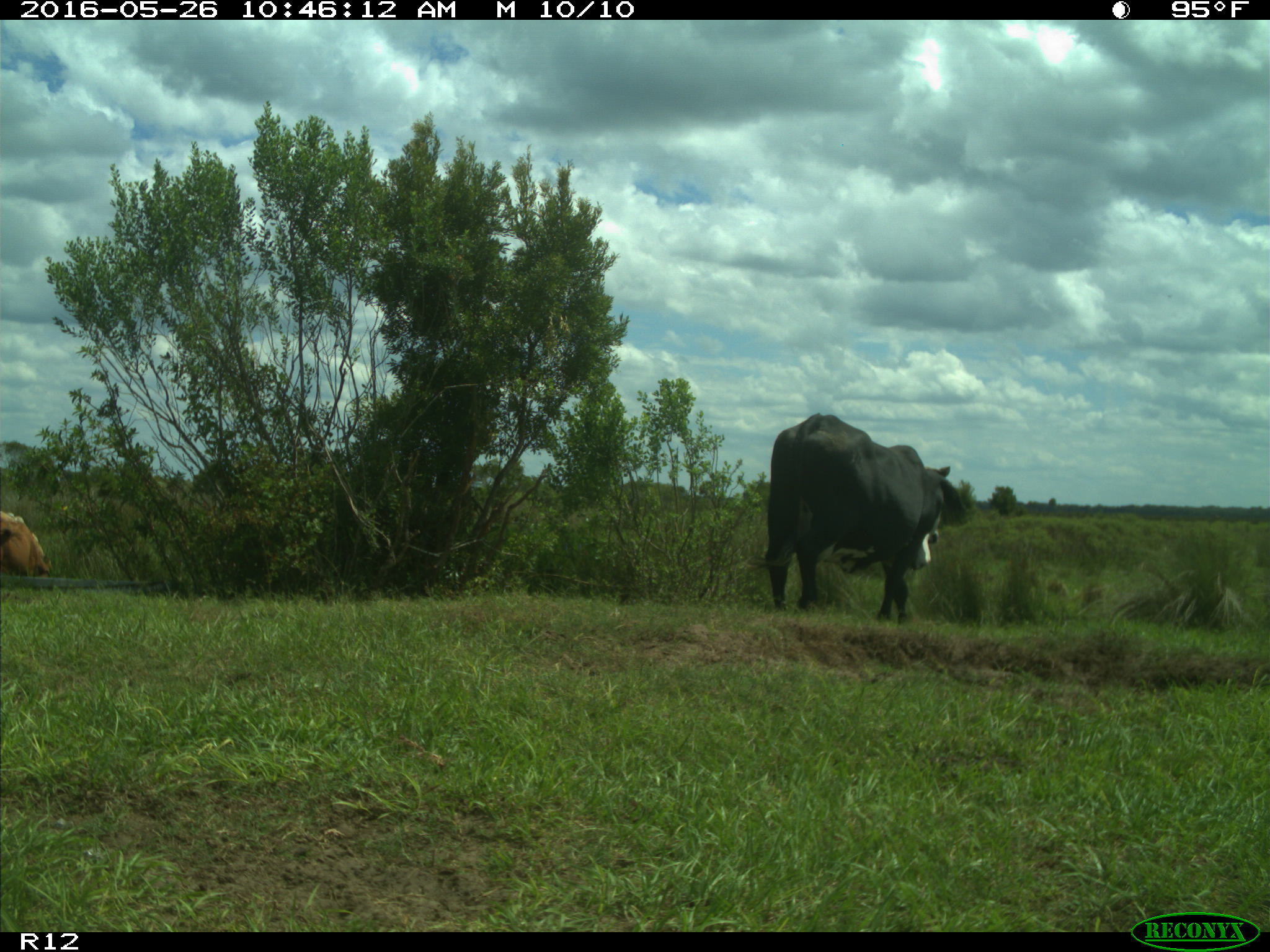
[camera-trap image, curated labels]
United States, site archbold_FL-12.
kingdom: Animalia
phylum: Chordata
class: Mammalia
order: Artiodactyla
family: Bovidae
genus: Bos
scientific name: Bos taurus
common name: domestic cow